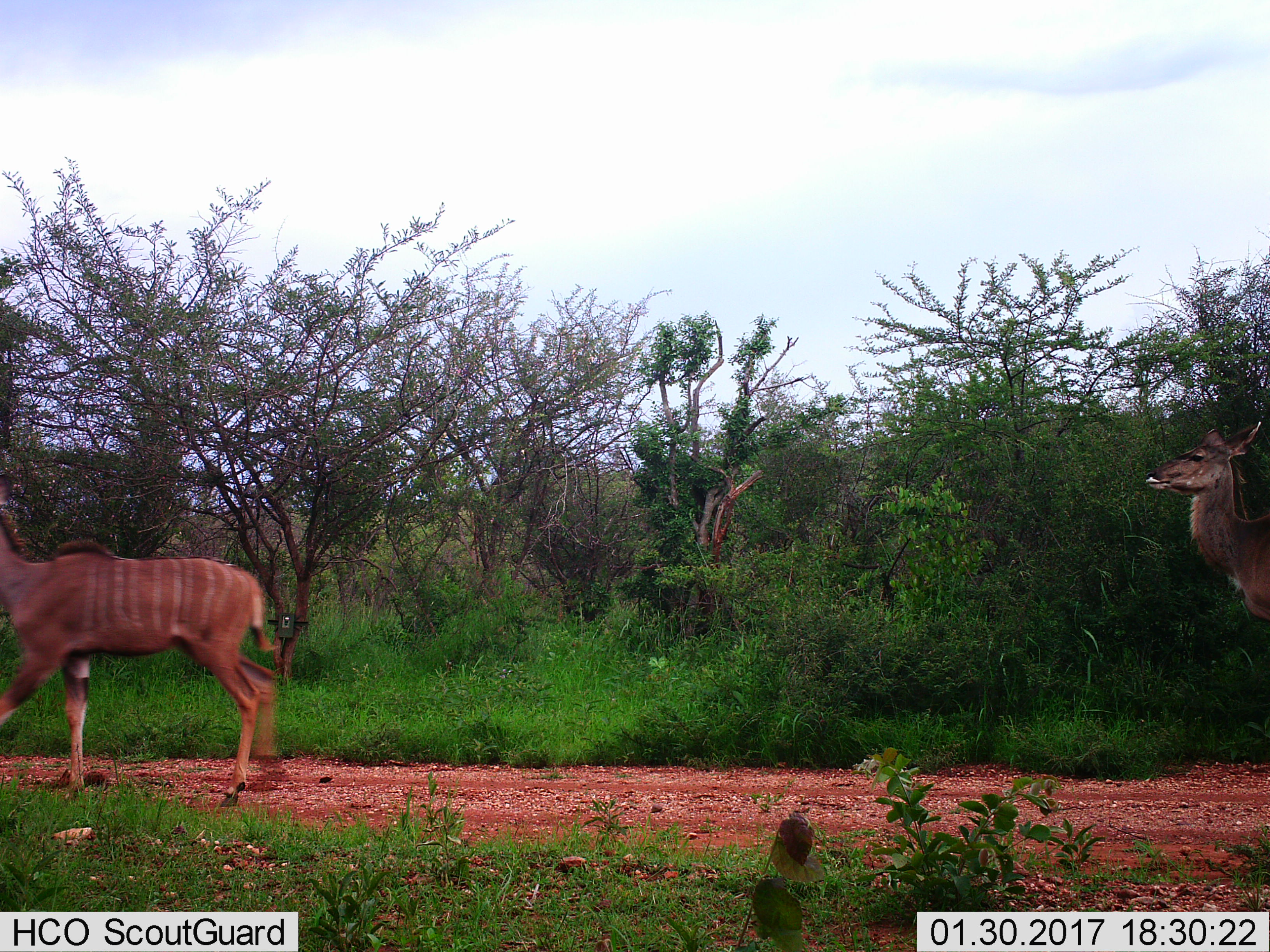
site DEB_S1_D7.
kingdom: Animalia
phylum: Chordata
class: Mammalia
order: Artiodactyla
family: Bovidae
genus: Tragelaphus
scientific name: Tragelaphus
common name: kudu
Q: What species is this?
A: Kudu (Tragelaphus).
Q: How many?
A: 2.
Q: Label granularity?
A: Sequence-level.